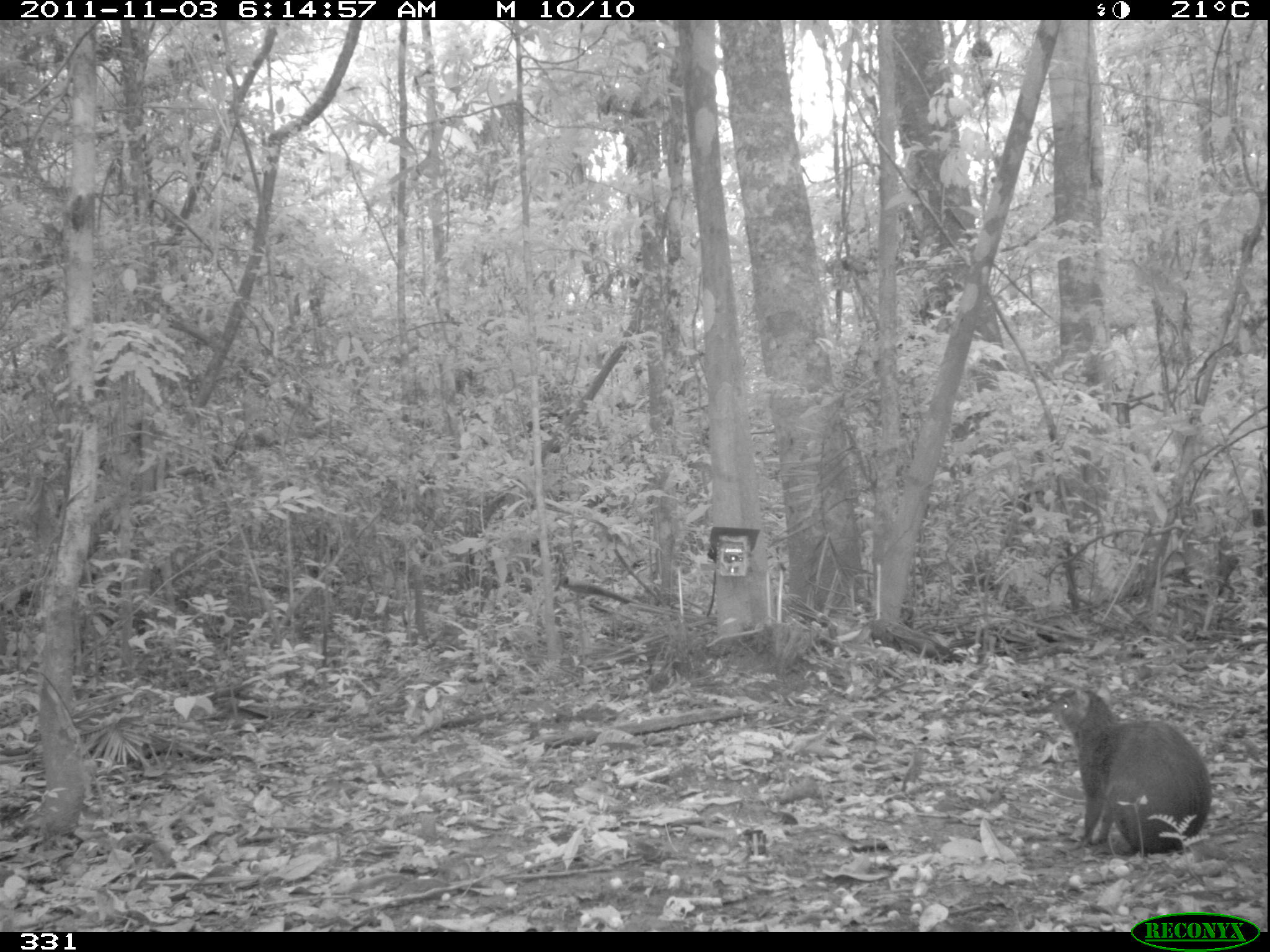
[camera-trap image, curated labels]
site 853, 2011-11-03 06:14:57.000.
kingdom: Animalia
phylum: Chordata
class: Mammalia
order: Rodentia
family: Dasyproctidae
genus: Dasyprocta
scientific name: Dasyprocta punctata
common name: central american agouti